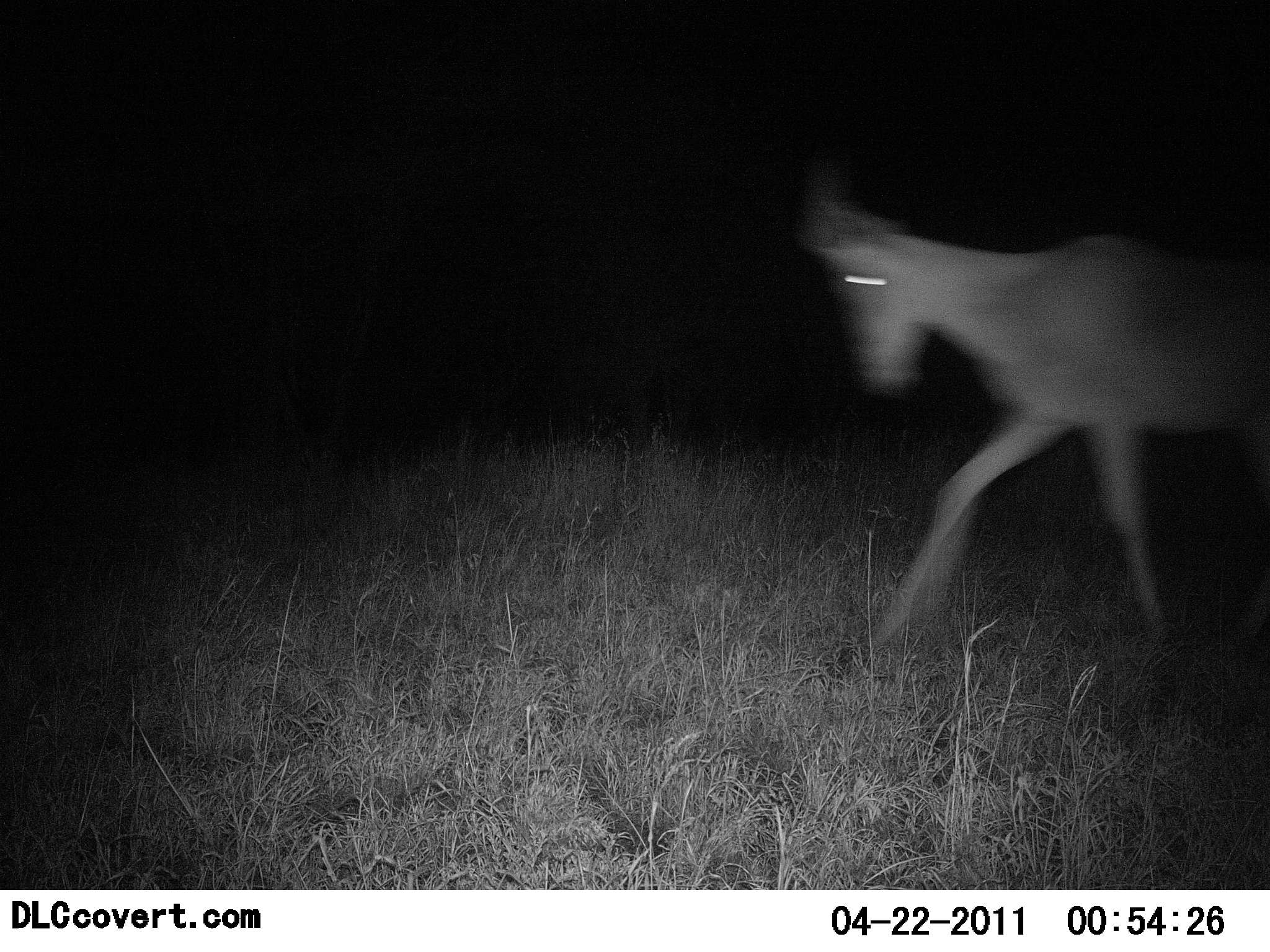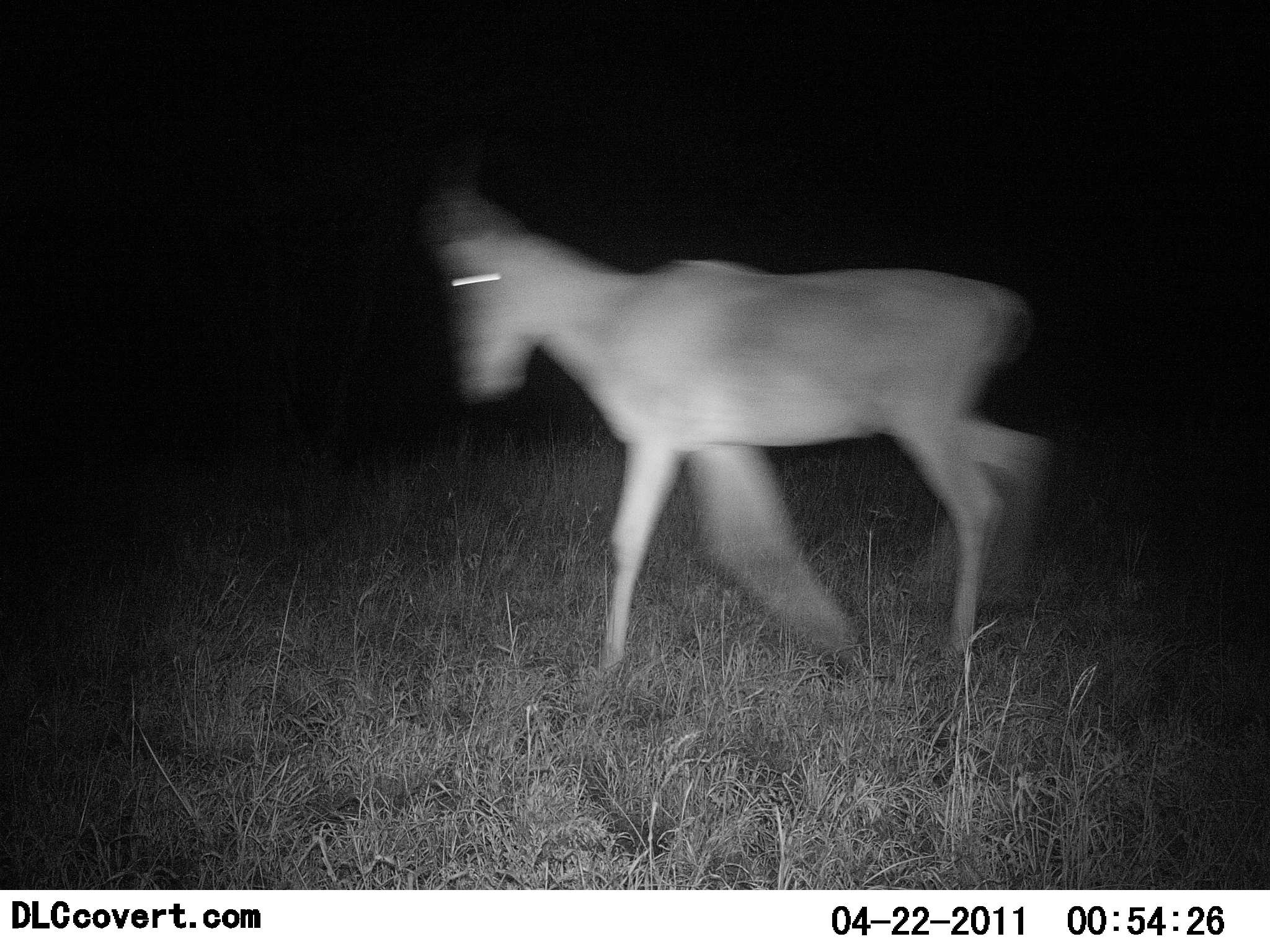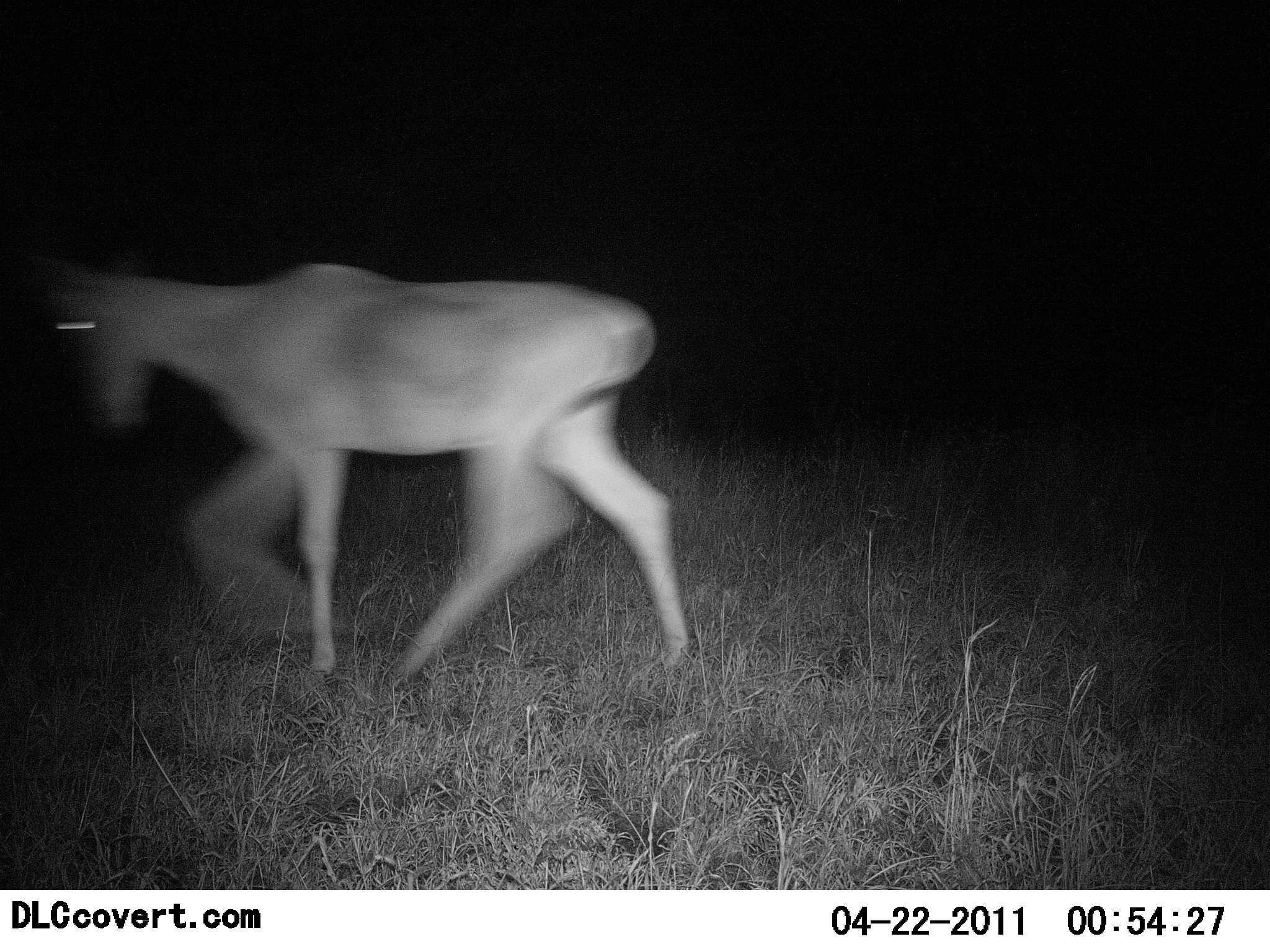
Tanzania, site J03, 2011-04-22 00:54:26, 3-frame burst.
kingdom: Animalia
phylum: Chordata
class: Mammalia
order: Artiodactyla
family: Bovidae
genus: Alcelaphus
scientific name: Alcelaphus buselaphus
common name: hartebeest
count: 1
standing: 0%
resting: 0%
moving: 100%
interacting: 0%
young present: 0%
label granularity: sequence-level